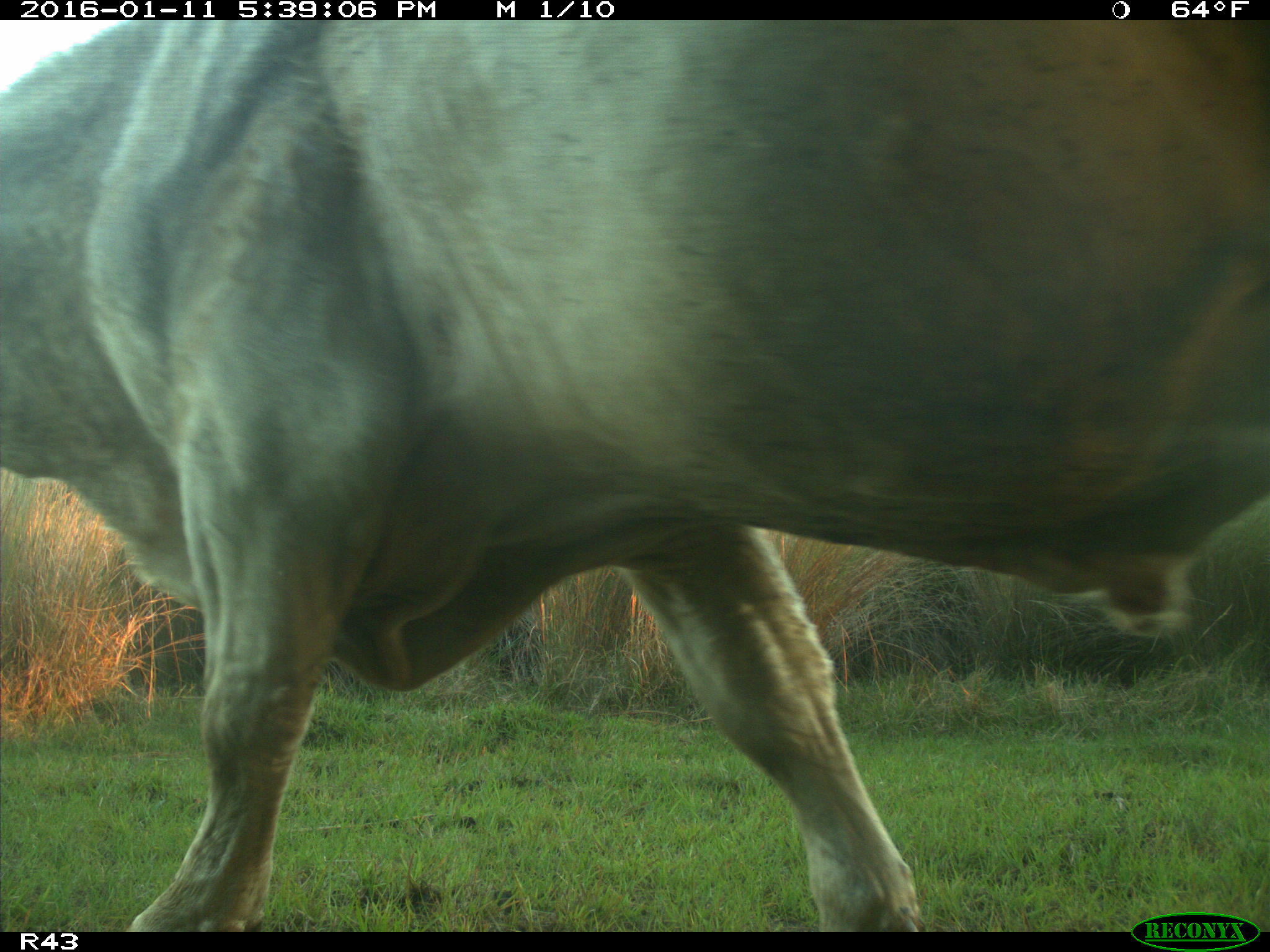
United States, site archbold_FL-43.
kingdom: Animalia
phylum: Chordata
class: Mammalia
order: Artiodactyla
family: Bovidae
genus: Bos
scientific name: Bos taurus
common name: domestic cow